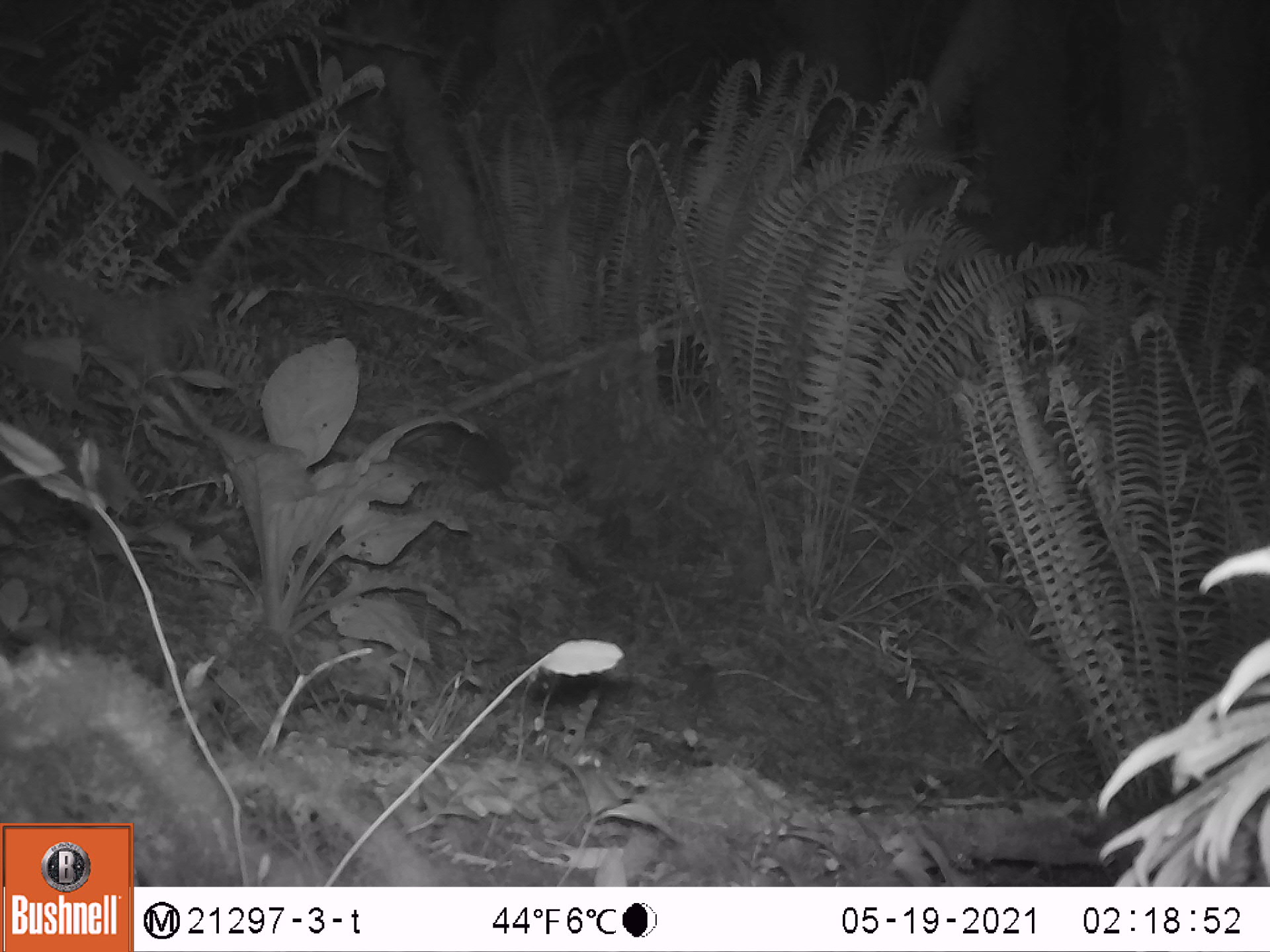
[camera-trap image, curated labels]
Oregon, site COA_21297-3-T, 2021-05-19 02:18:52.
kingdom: Animalia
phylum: Chordata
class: Mammalia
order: Lagomorpha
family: Leporidae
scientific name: Leporidae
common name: hares and rabbits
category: leporidae family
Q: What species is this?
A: Leporidae family (hares and rabbits) (Leporidae).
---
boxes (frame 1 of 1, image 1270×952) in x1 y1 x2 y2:
leporidae family: 405 407 515 495